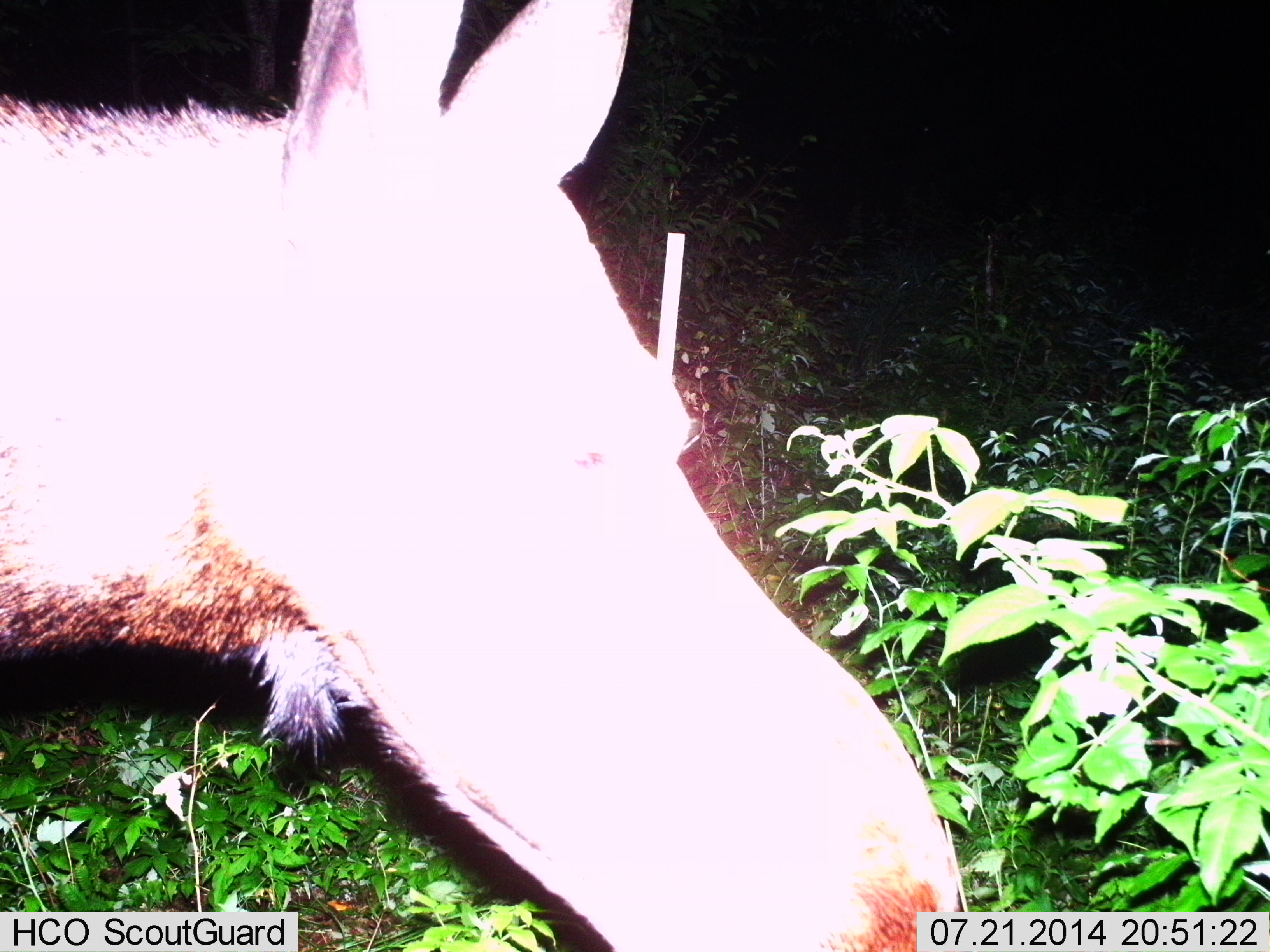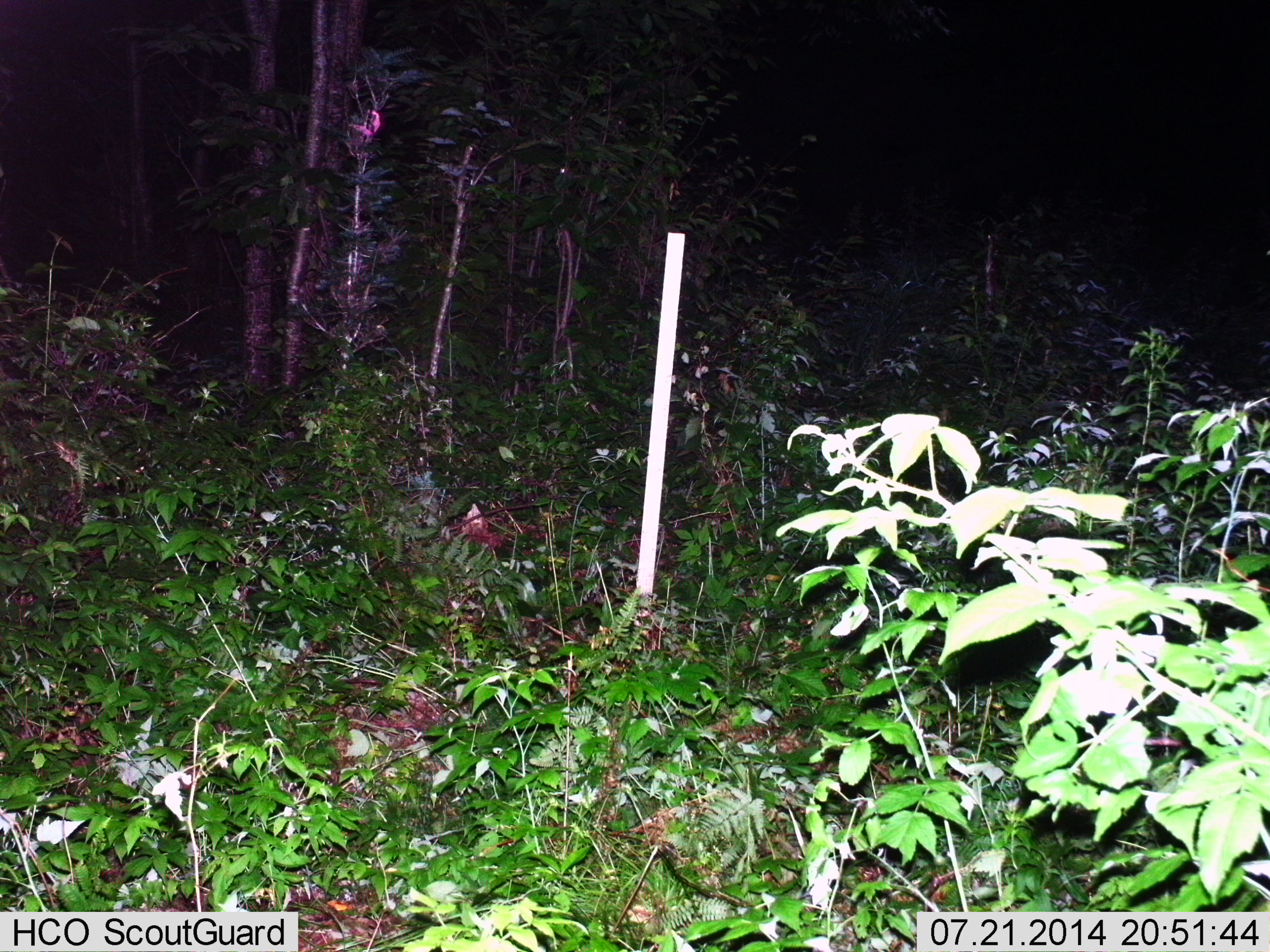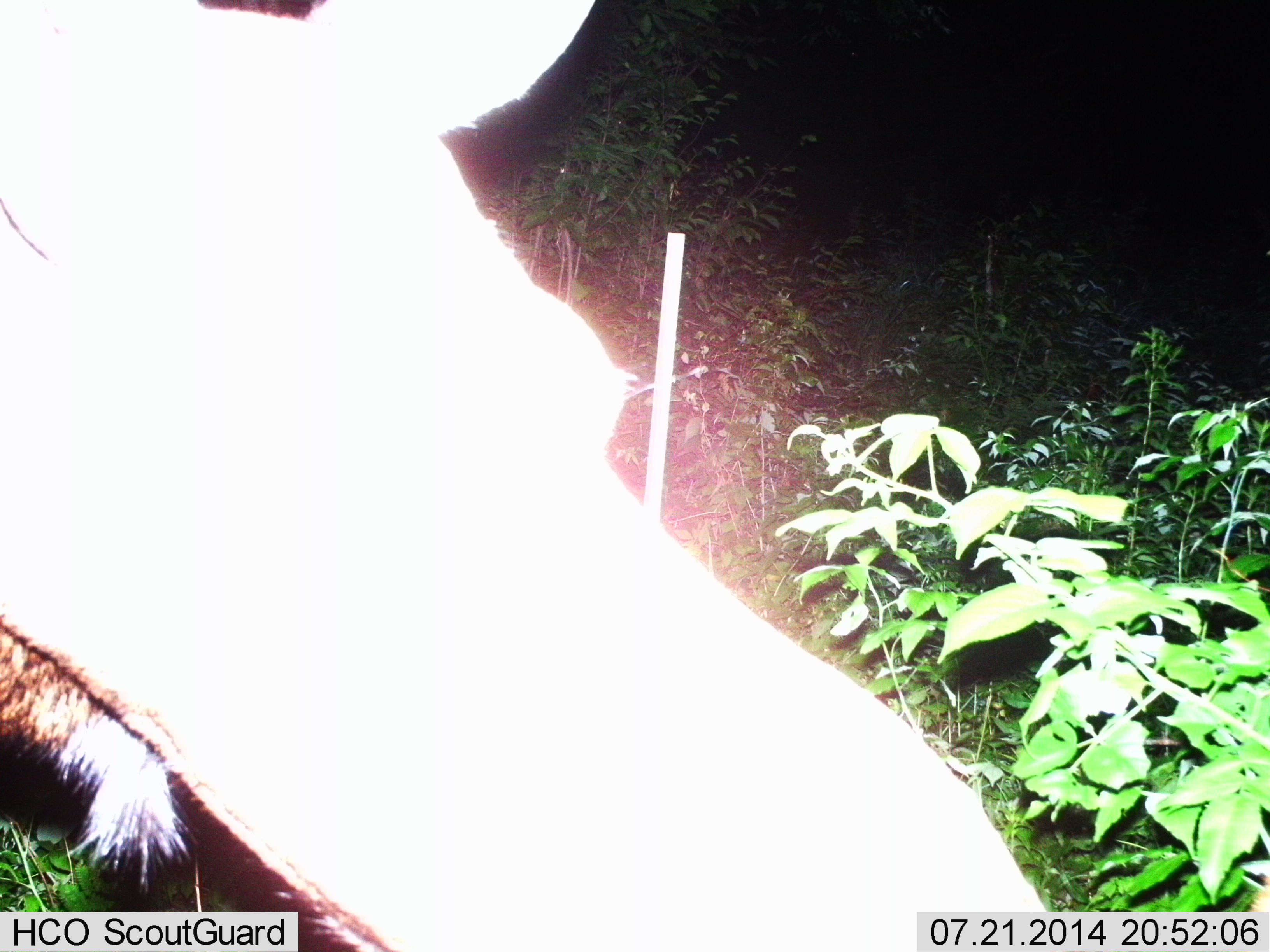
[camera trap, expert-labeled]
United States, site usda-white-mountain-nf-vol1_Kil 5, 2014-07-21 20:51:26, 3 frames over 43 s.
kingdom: Animalia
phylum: Chordata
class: Mammalia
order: Artiodactyla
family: Cervidae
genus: Alces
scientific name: Alces alces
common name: moose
Moose (Alces alces).